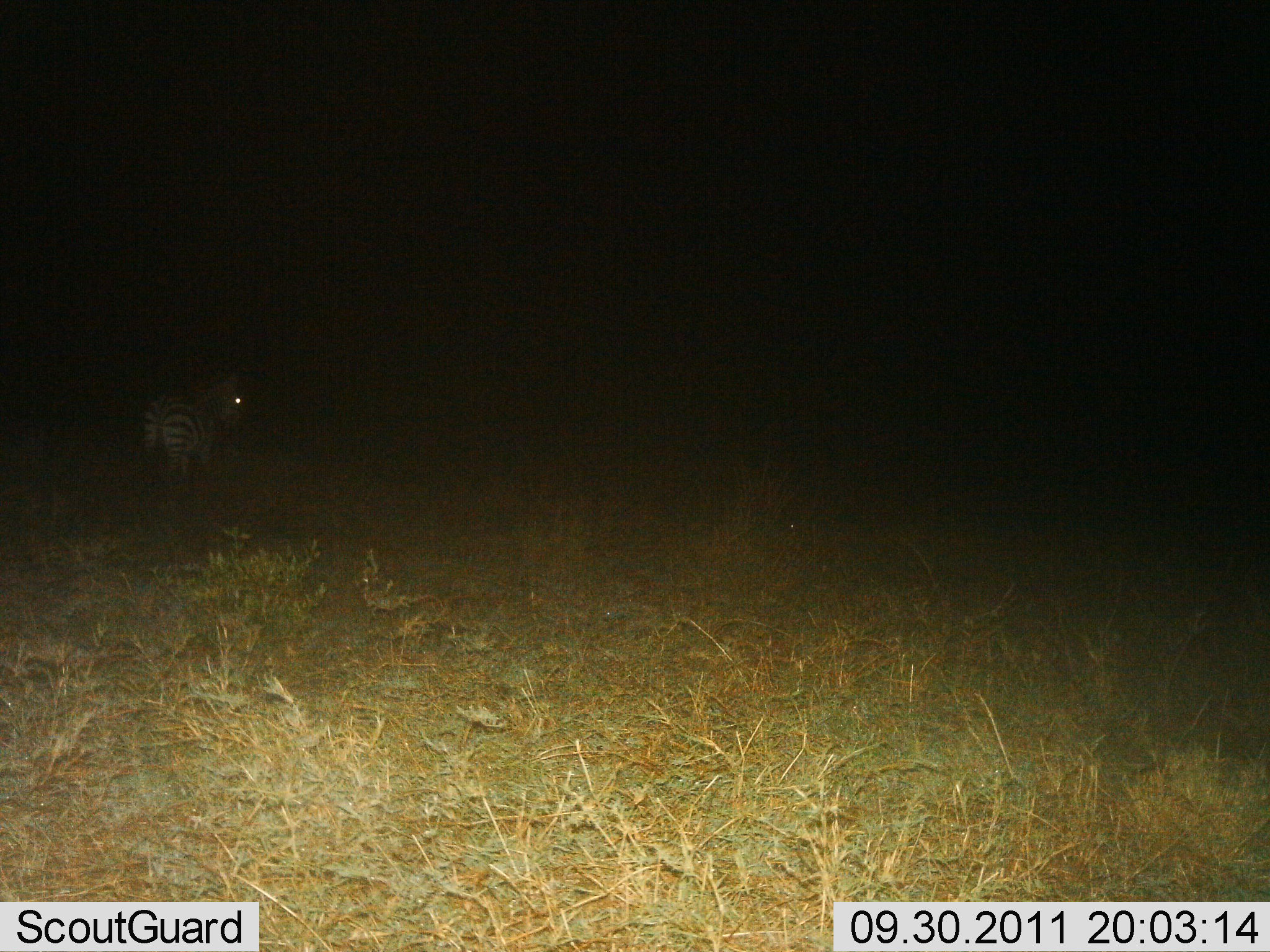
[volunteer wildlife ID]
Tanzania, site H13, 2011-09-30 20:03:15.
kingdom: Animalia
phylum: Chordata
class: Mammalia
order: Perissodactyla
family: Equidae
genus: Equus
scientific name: Equus quagga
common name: plains zebra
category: zebra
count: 1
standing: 85%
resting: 0%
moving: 15%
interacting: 0%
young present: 0%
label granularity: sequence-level